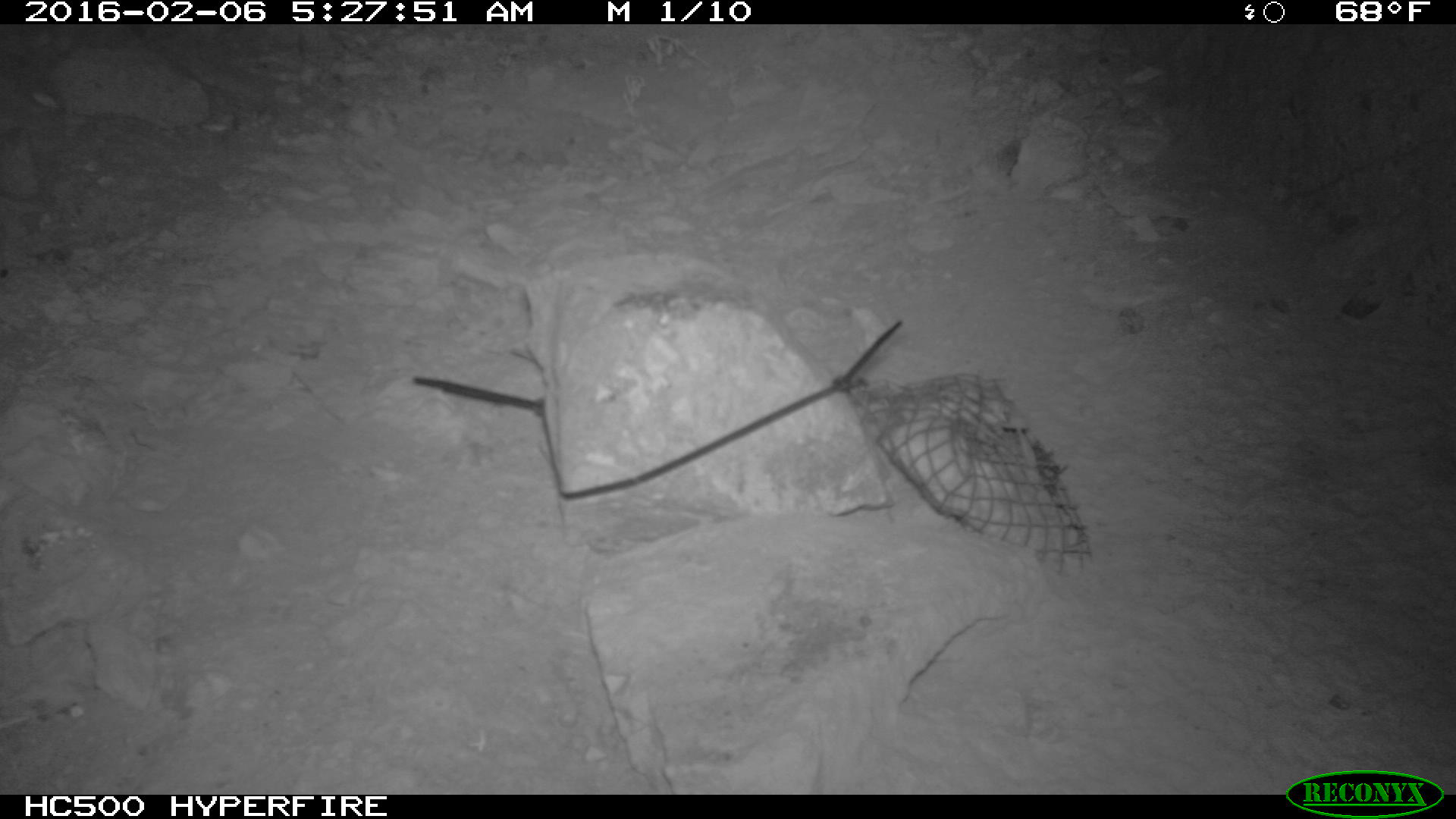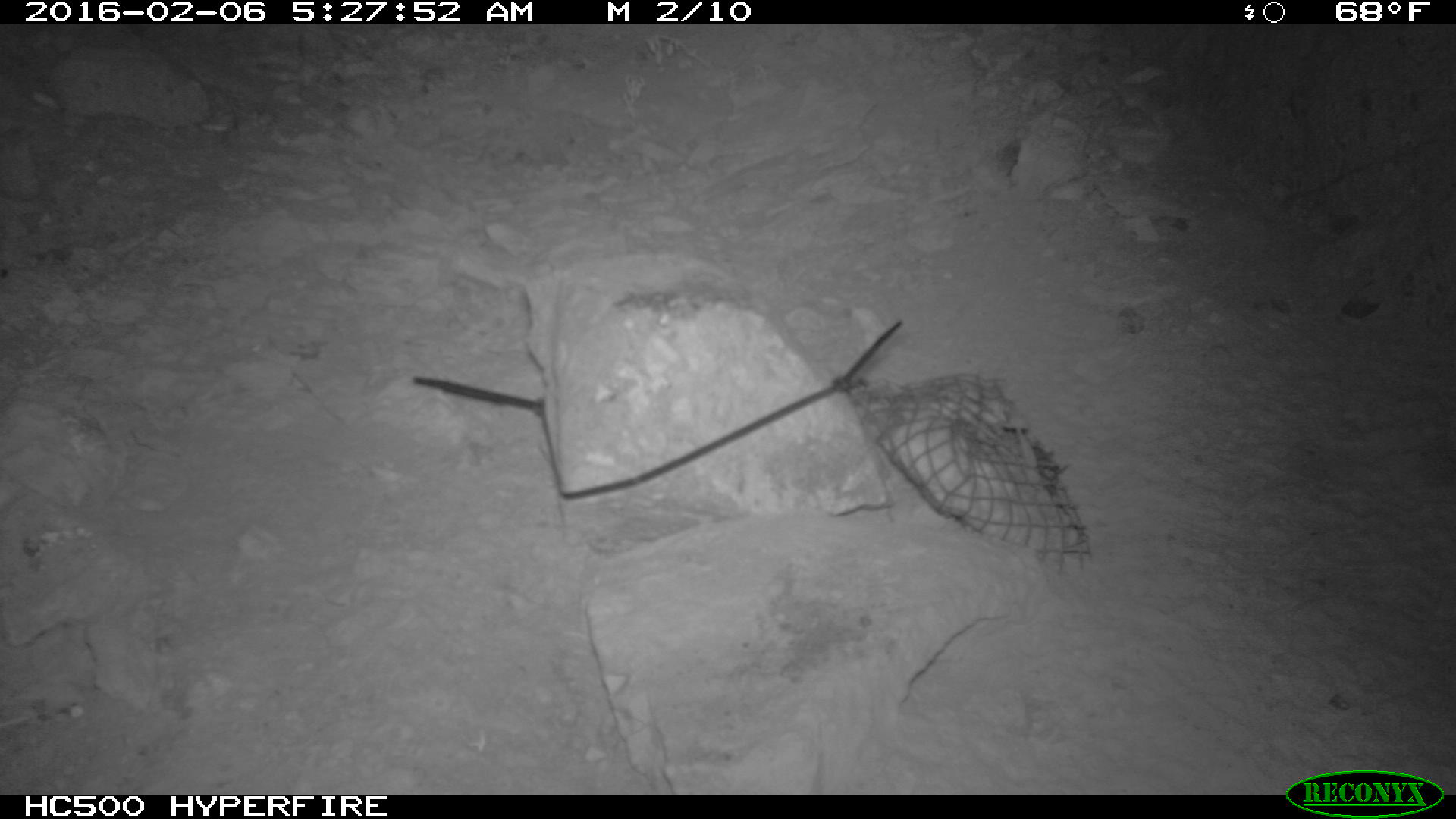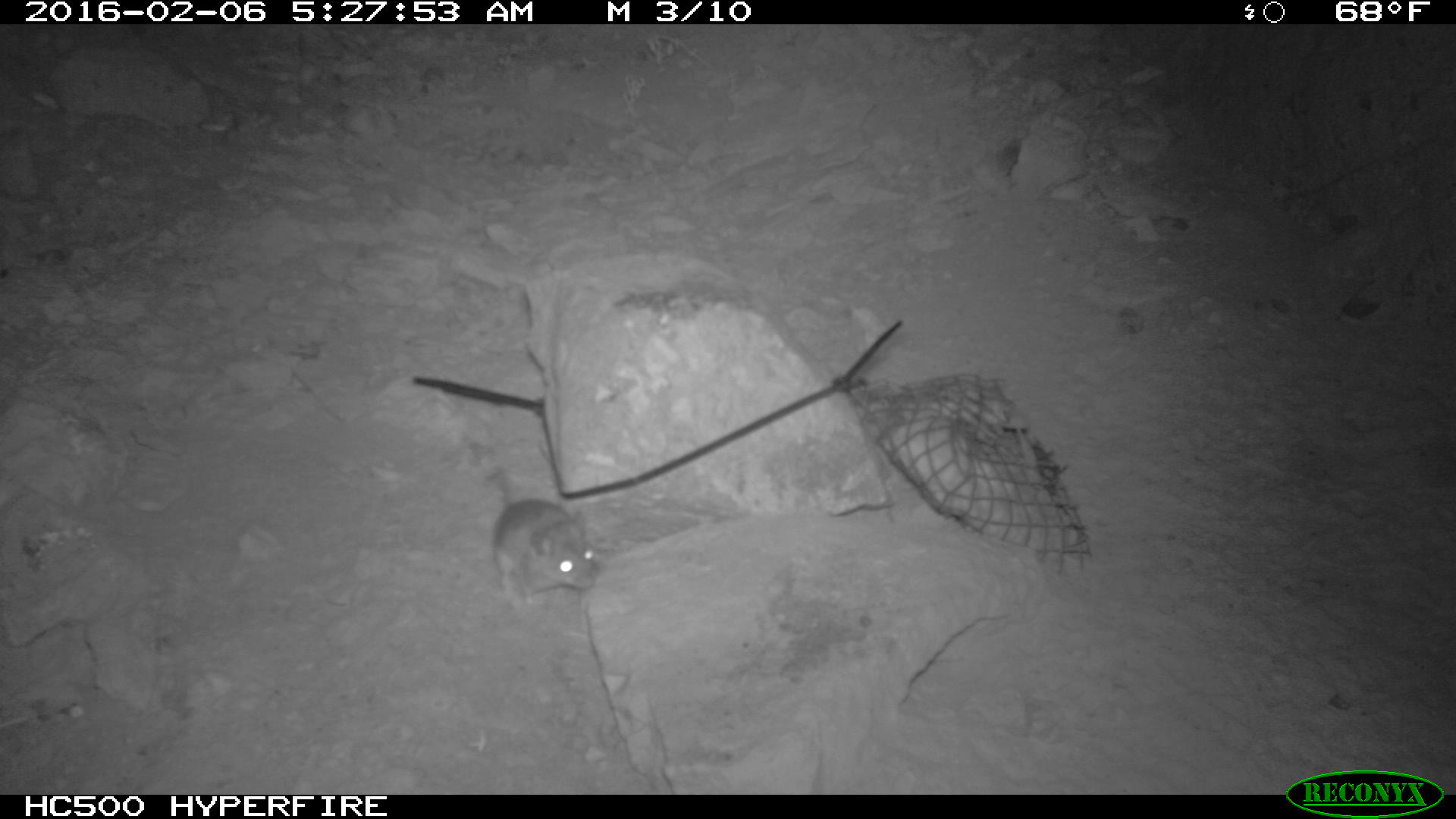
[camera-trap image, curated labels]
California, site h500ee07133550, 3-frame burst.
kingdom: Animalia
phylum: Chordata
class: Mammalia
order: Rodentia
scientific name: Rodentia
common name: rodent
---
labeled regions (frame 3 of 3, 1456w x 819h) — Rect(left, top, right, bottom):
rodent: Rect(485, 469, 594, 604)